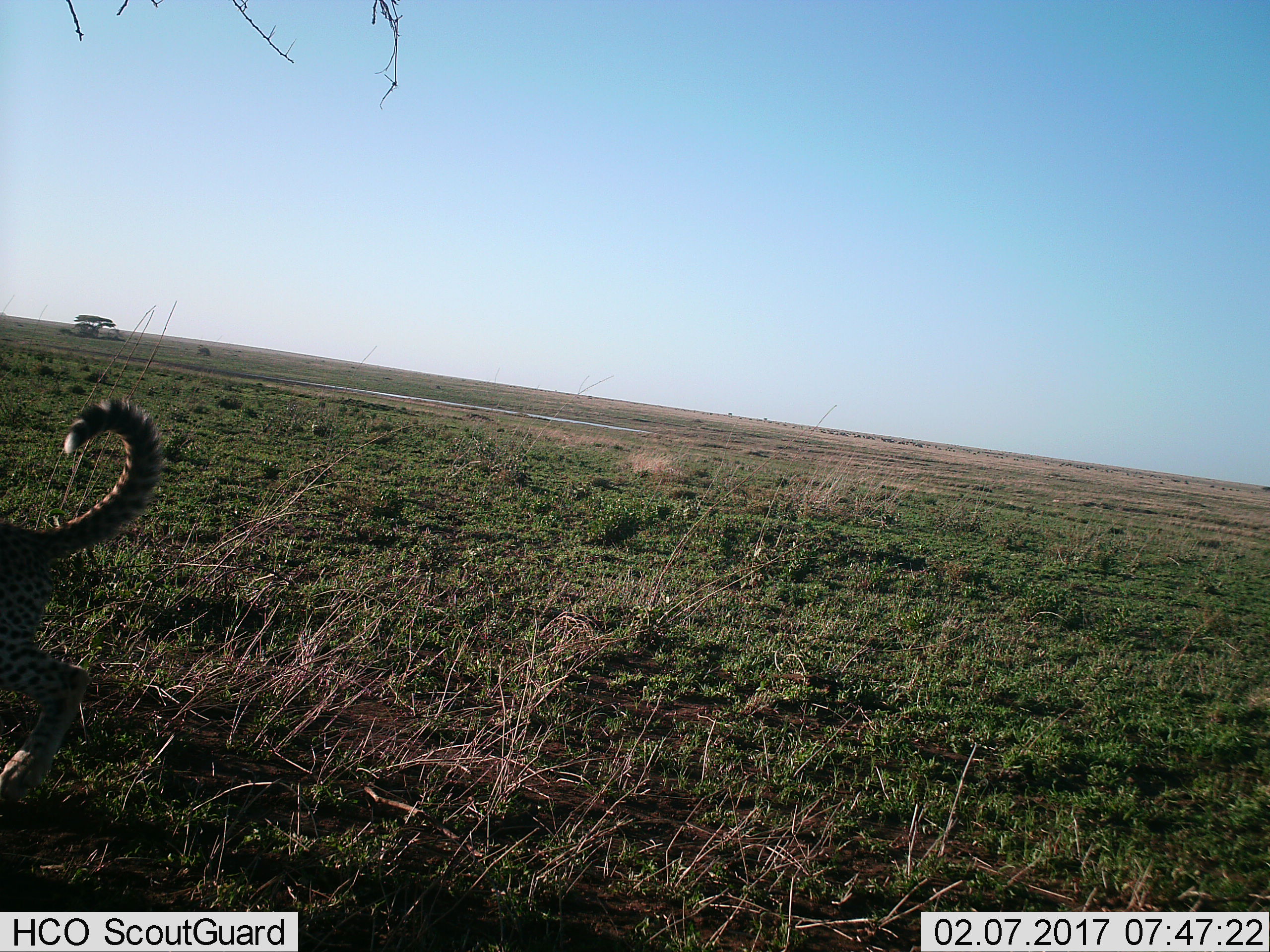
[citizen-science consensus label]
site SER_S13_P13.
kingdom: Animalia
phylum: Chordata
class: Mammalia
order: Carnivora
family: Felidae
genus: Acinonyx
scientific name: Acinonyx jubatus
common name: cheetah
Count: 1.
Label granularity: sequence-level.